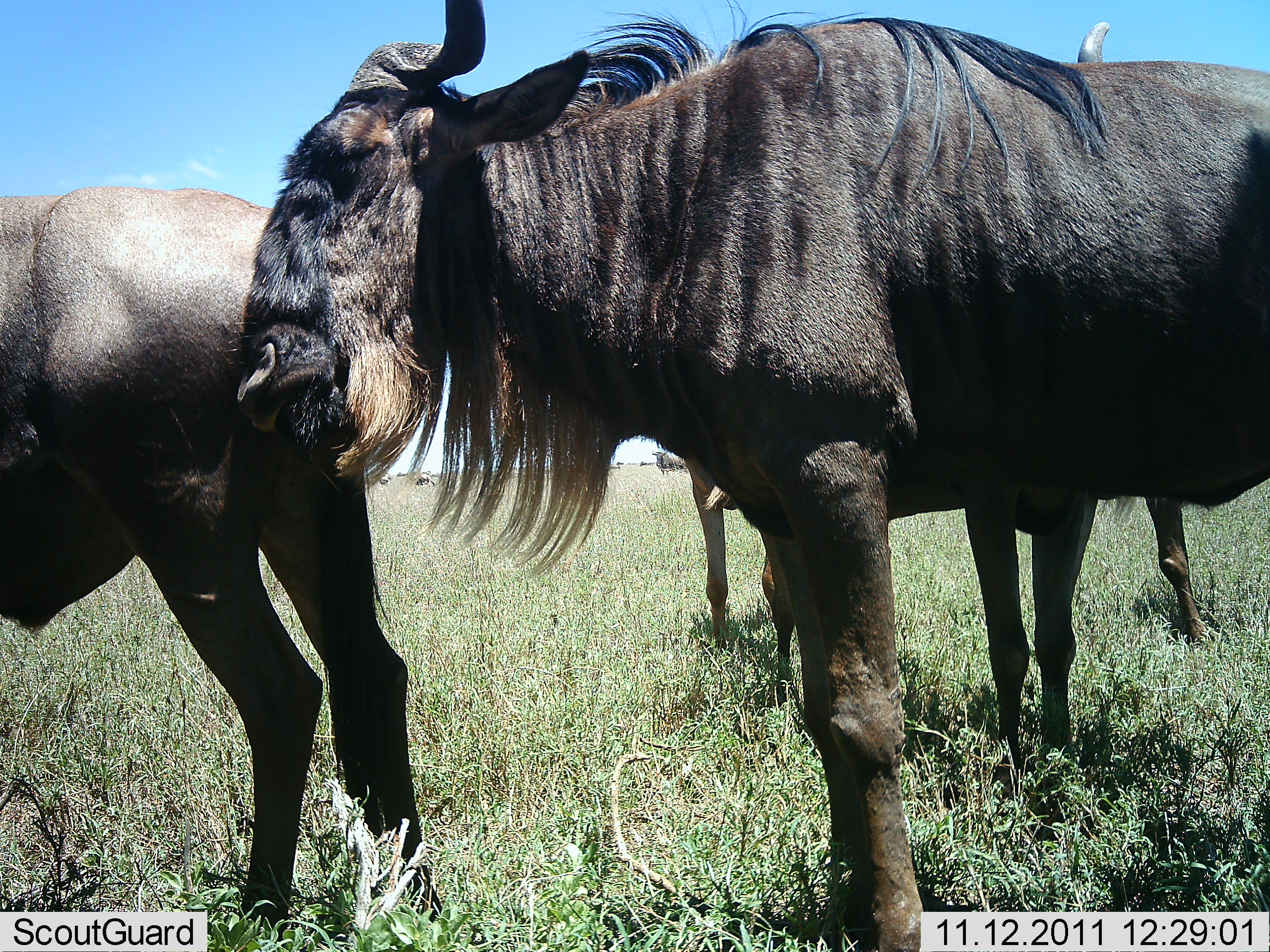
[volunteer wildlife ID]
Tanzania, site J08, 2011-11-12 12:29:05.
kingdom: Animalia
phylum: Chordata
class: Mammalia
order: Artiodactyla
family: Bovidae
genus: Connochaetes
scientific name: Connochaetes taurinus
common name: blue wildebeest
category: wildebeest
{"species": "wildebeest (blue wildebeest) (Connochaetes taurinus)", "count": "4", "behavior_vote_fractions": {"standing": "92%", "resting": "0%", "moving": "0%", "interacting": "8%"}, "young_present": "0%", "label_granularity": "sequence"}